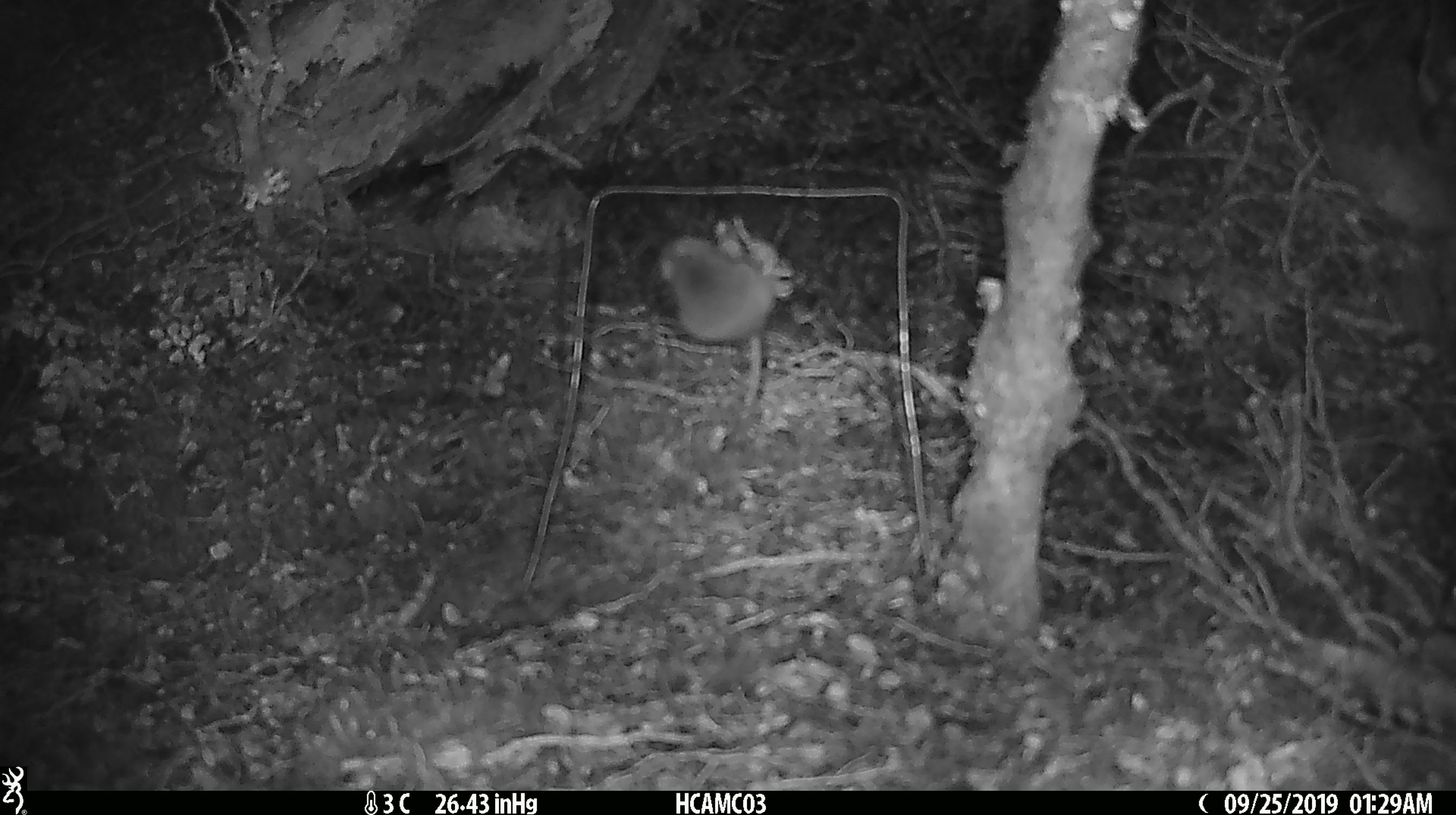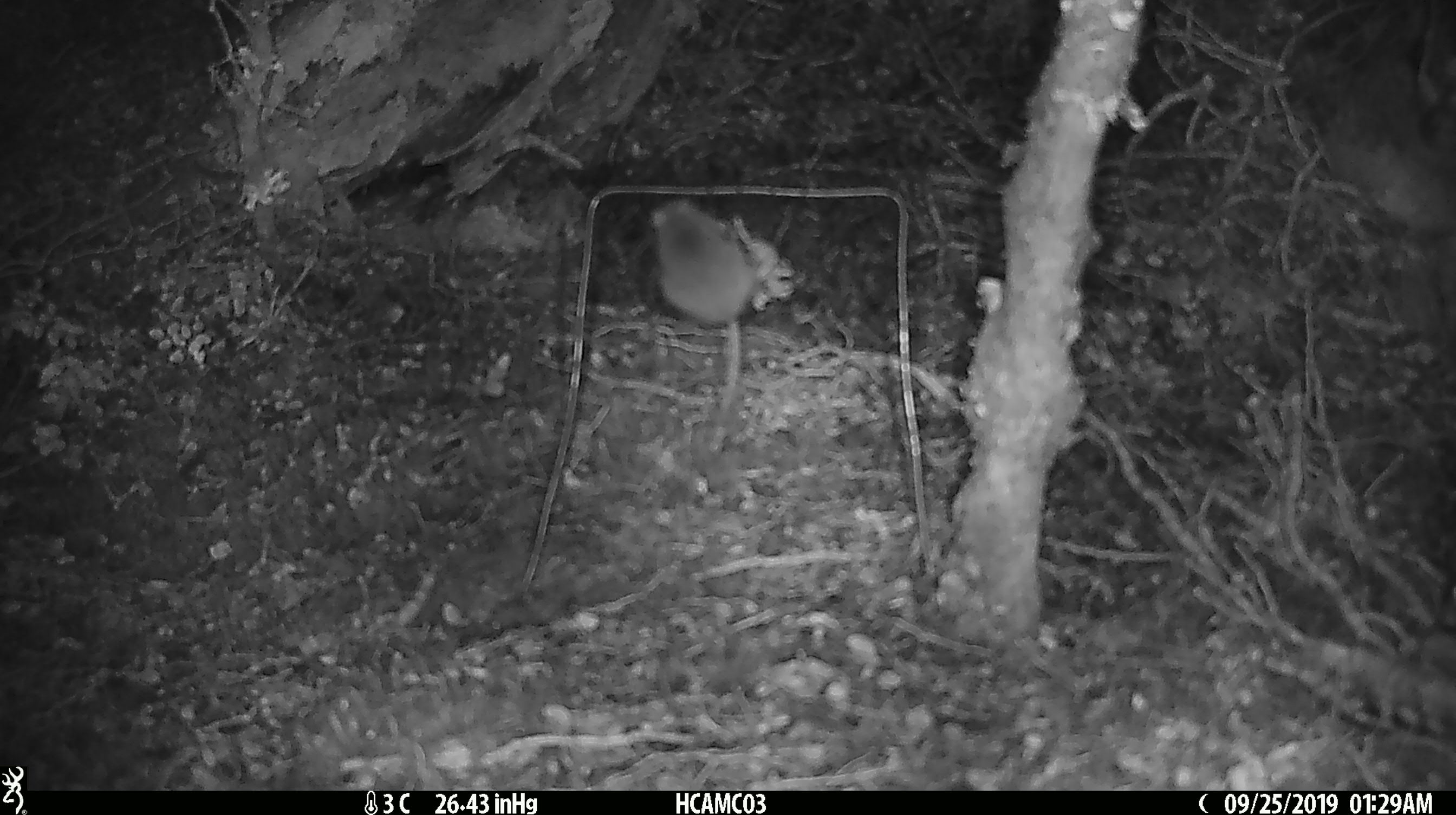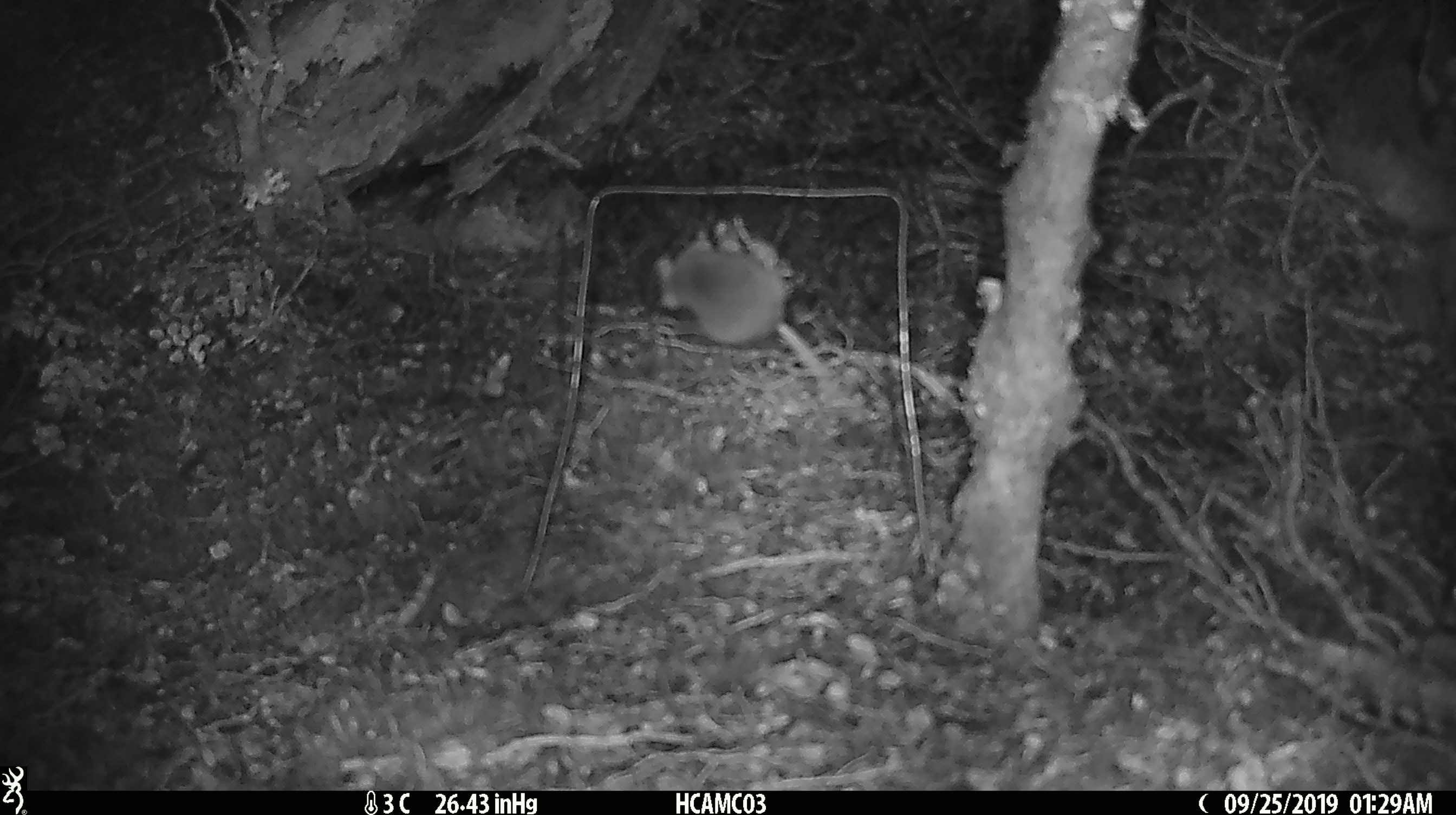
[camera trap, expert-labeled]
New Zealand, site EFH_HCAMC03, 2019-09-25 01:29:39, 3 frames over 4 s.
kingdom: Animalia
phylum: Chordata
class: Mammalia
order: Rodentia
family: Muridae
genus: Mus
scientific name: Mus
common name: mouse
Mouse (Mus).